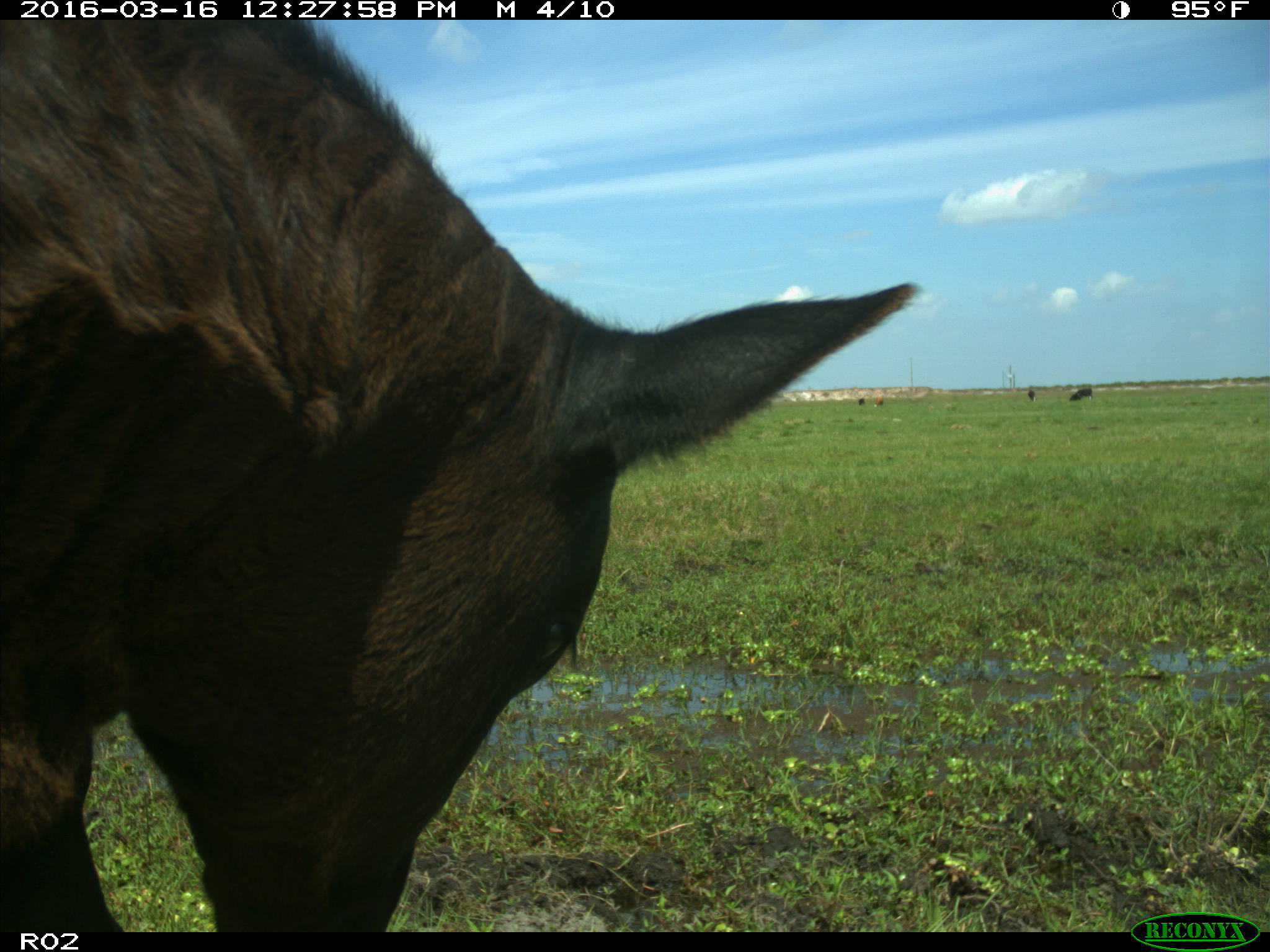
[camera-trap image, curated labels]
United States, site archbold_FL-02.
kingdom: Animalia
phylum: Chordata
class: Mammalia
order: Artiodactyla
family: Bovidae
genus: Bos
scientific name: Bos taurus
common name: domestic cow